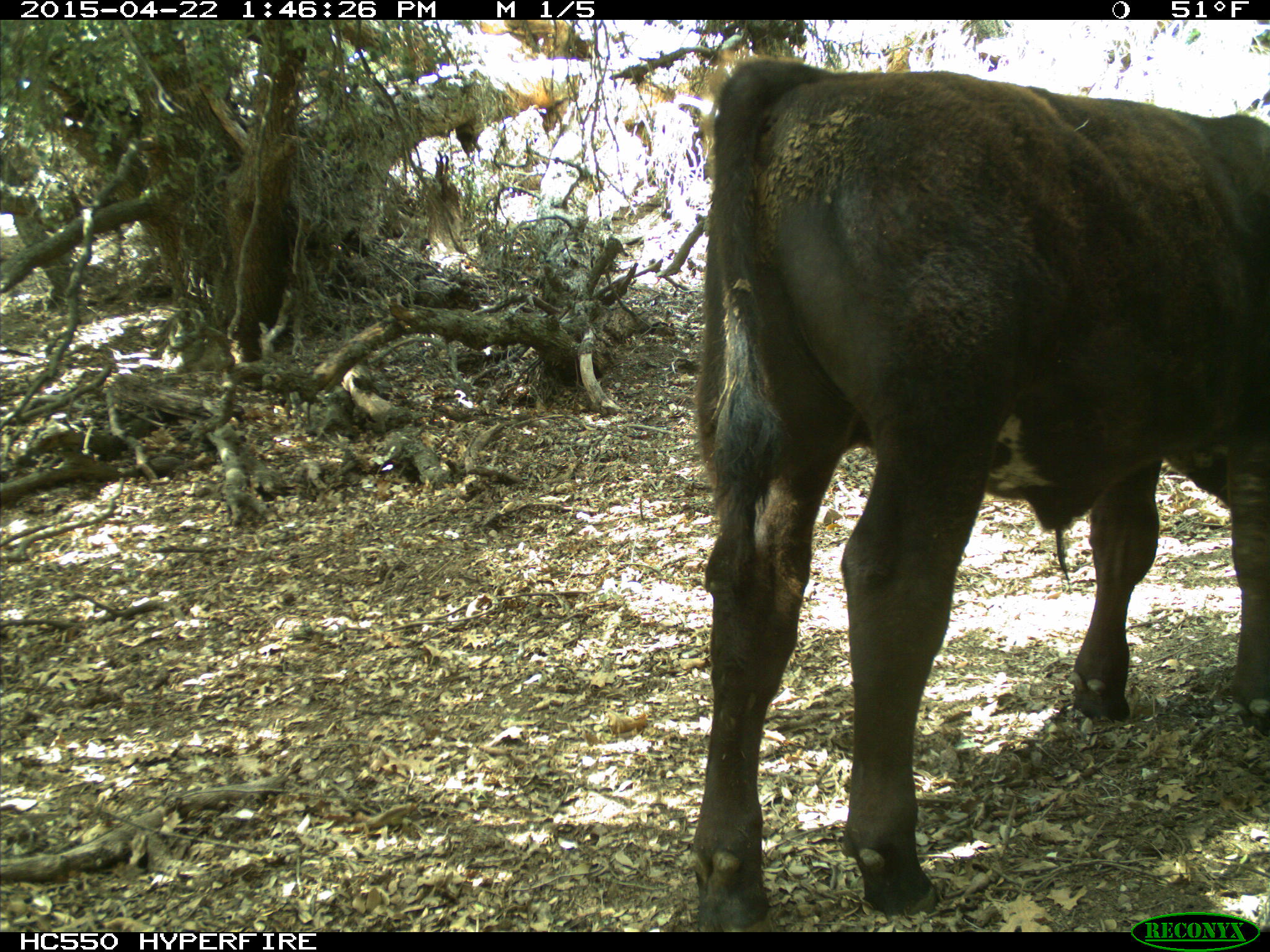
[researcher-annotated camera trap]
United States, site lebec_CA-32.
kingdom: Animalia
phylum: Chordata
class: Mammalia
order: Artiodactyla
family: Bovidae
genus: Bos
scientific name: Bos taurus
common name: domestic cow